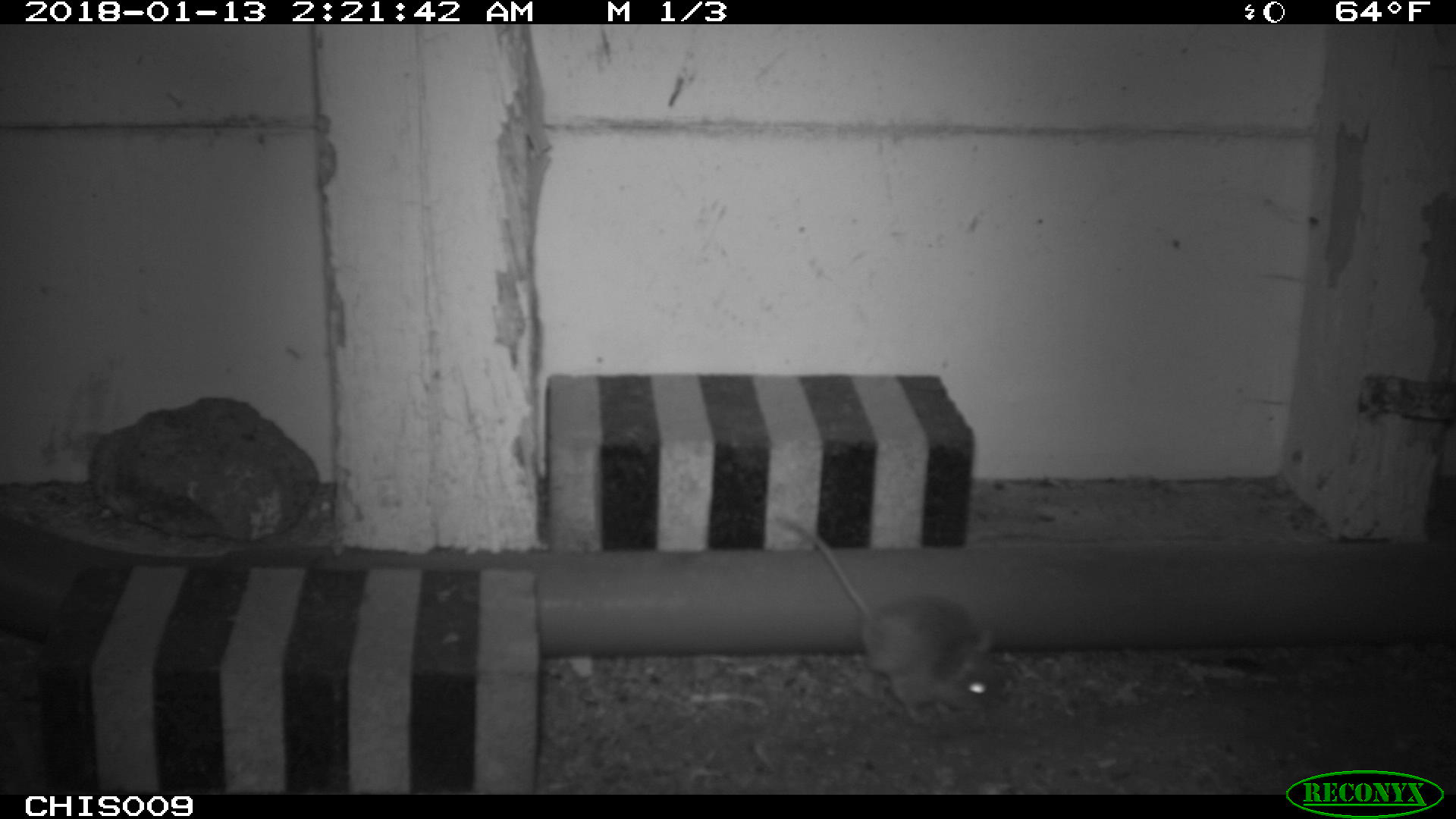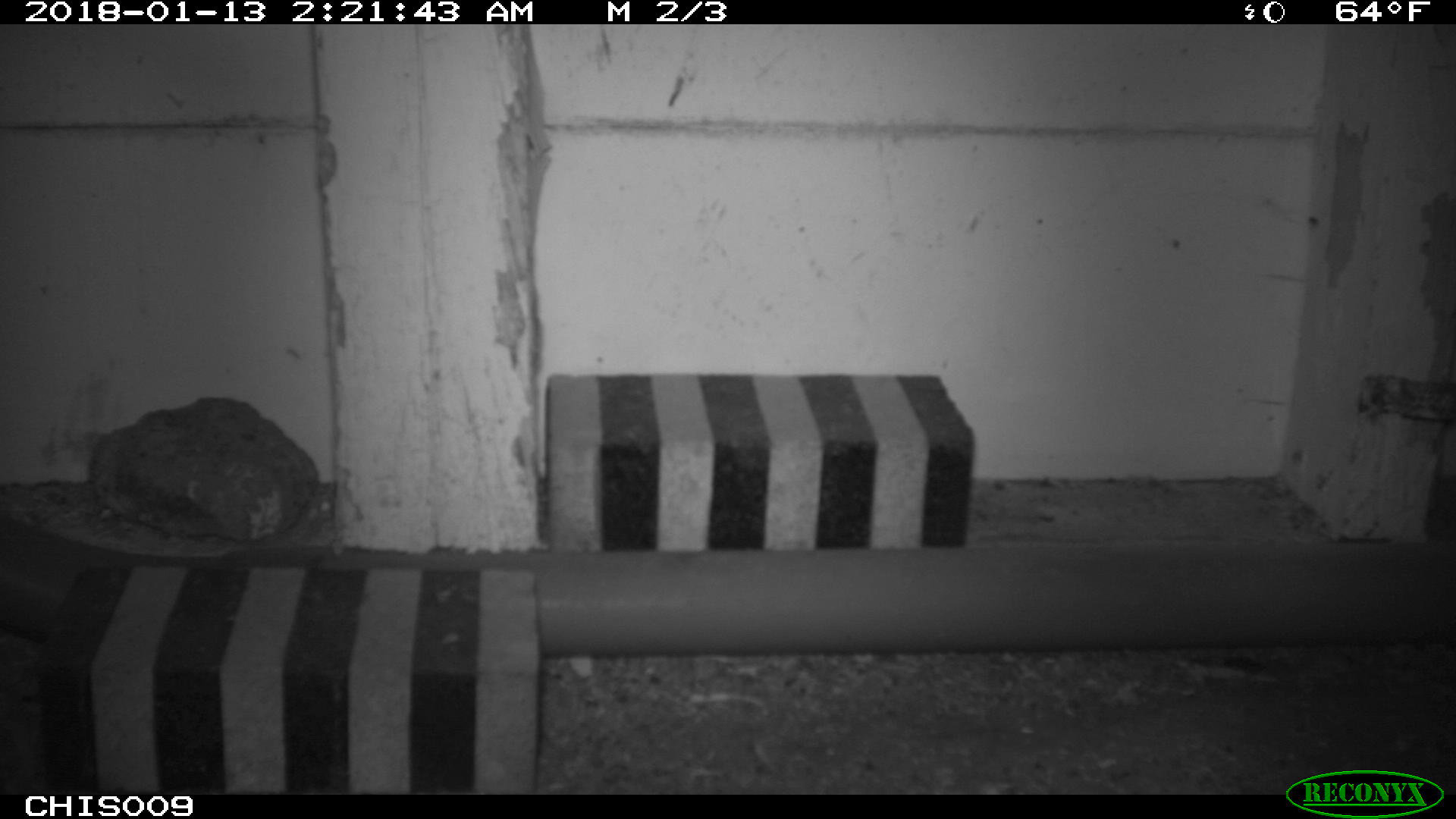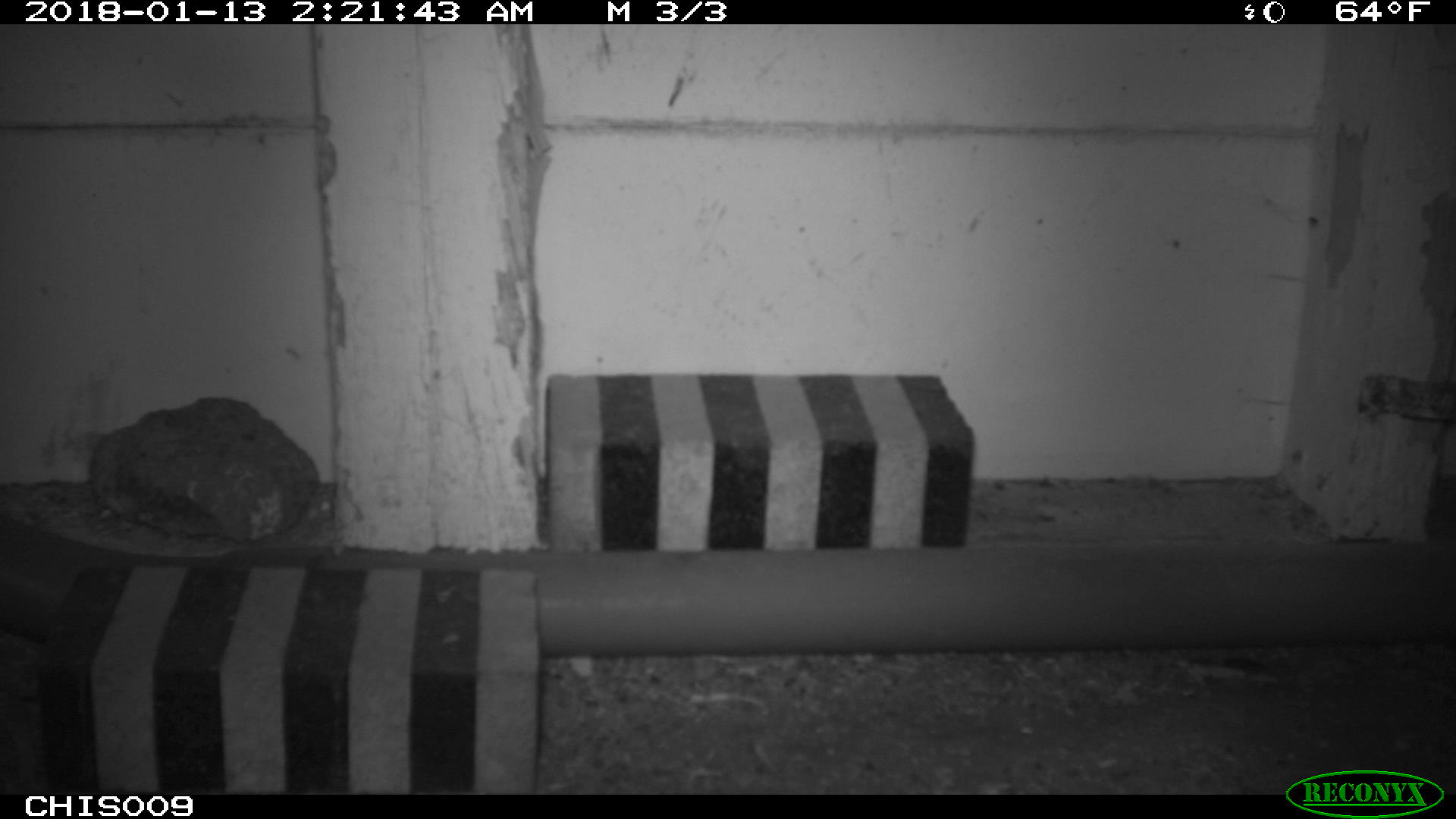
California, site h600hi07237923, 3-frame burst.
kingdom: Animalia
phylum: Chordata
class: Mammalia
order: Rodentia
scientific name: Rodentia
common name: rodent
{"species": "rodent (Rodentia)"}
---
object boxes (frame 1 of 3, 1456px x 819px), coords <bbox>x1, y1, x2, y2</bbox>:
rodent: <bbox>777, 516, 1003, 724</bbox>